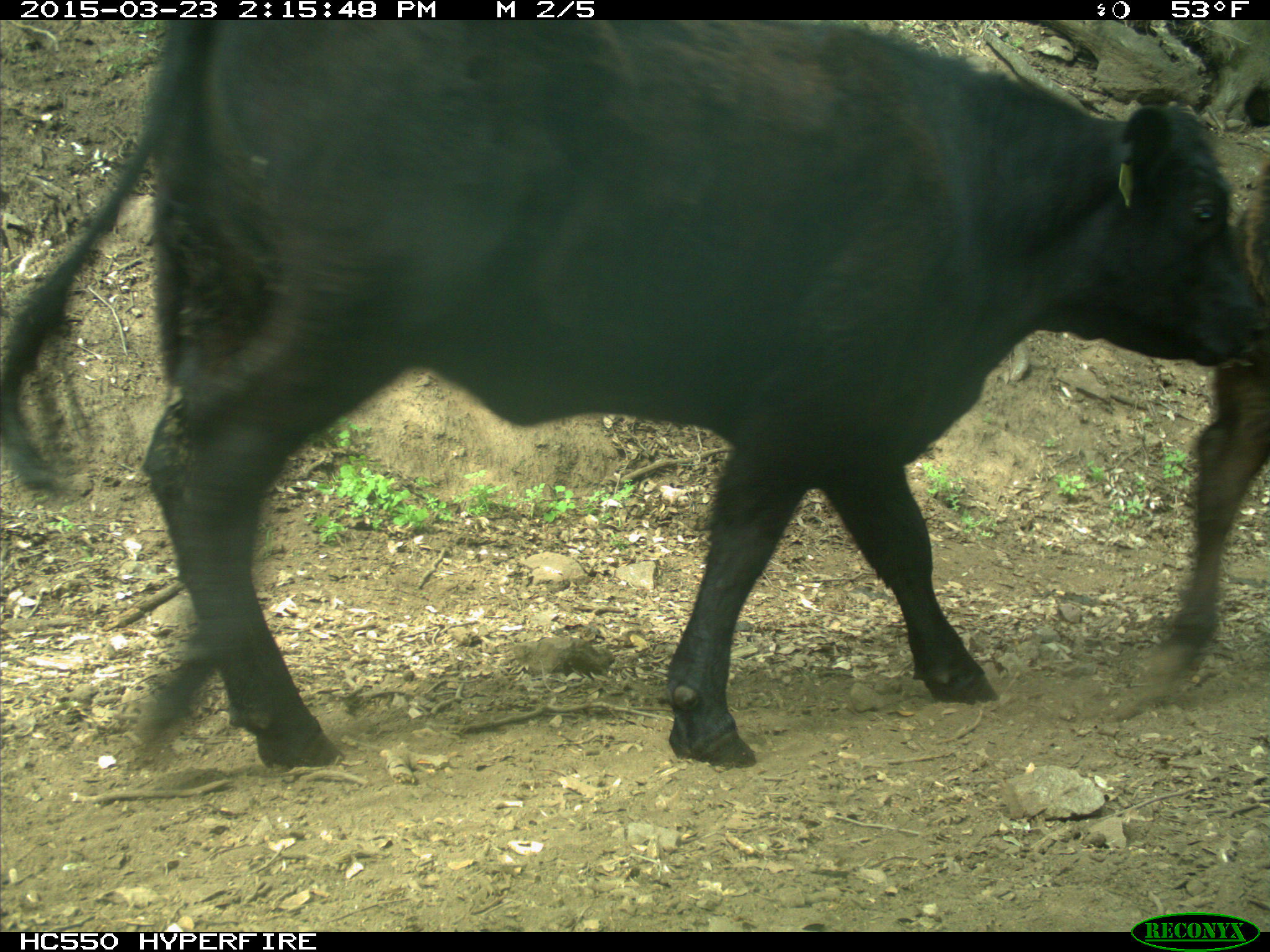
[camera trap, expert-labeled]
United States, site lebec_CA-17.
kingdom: Animalia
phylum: Chordata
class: Mammalia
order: Artiodactyla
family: Bovidae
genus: Bos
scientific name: Bos taurus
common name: domestic cow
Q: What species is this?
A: Bos taurus (domestic cow).